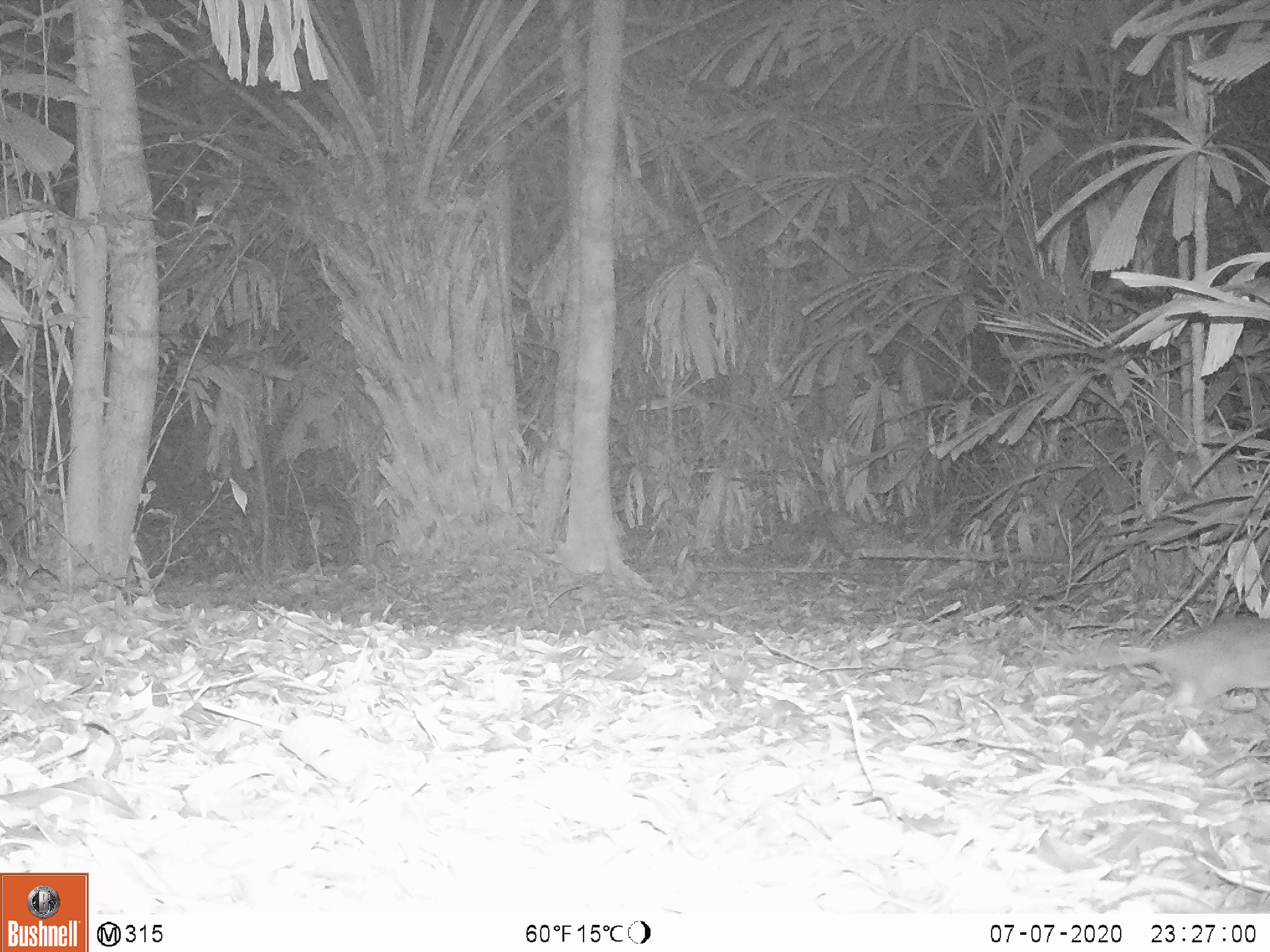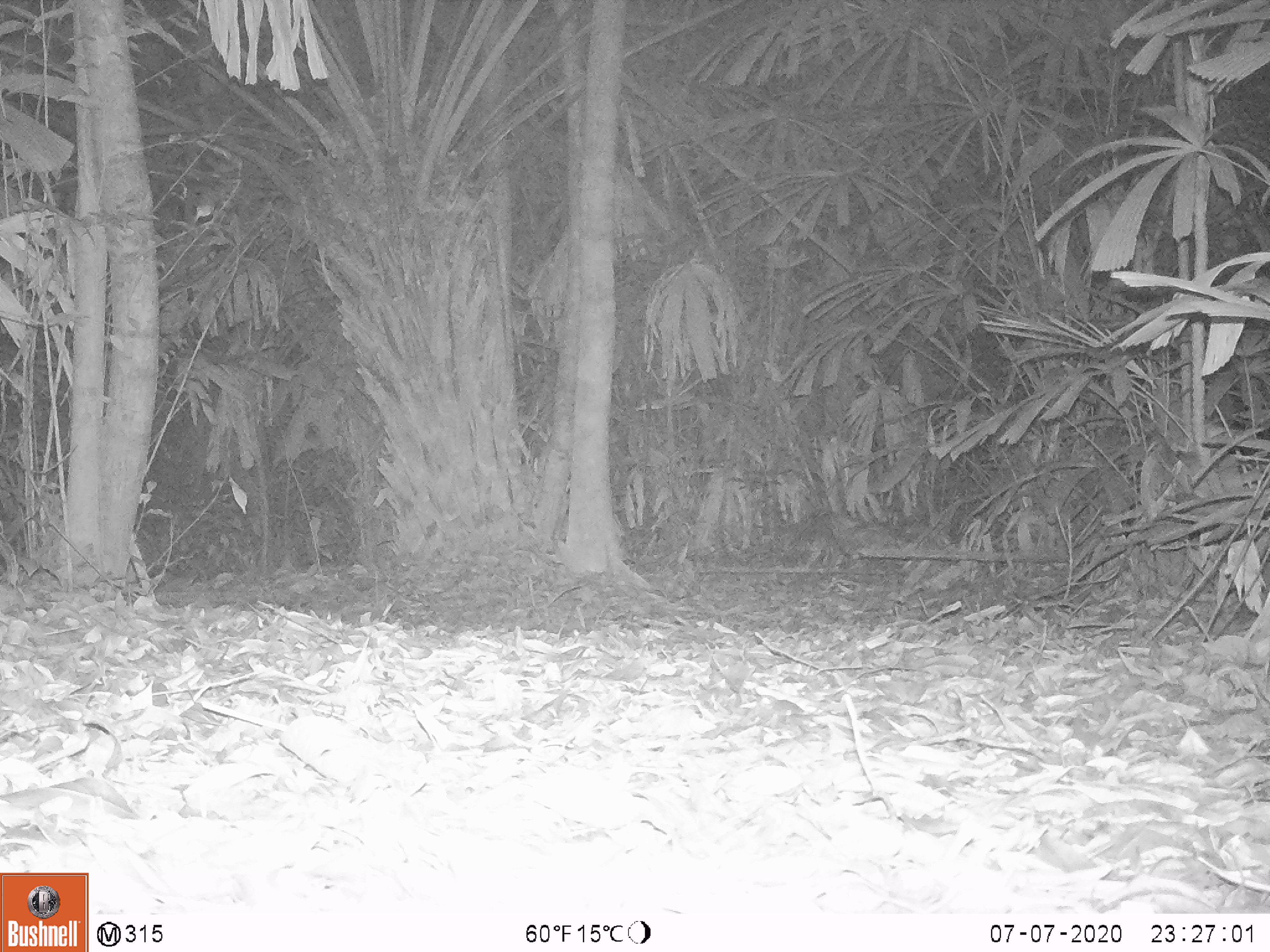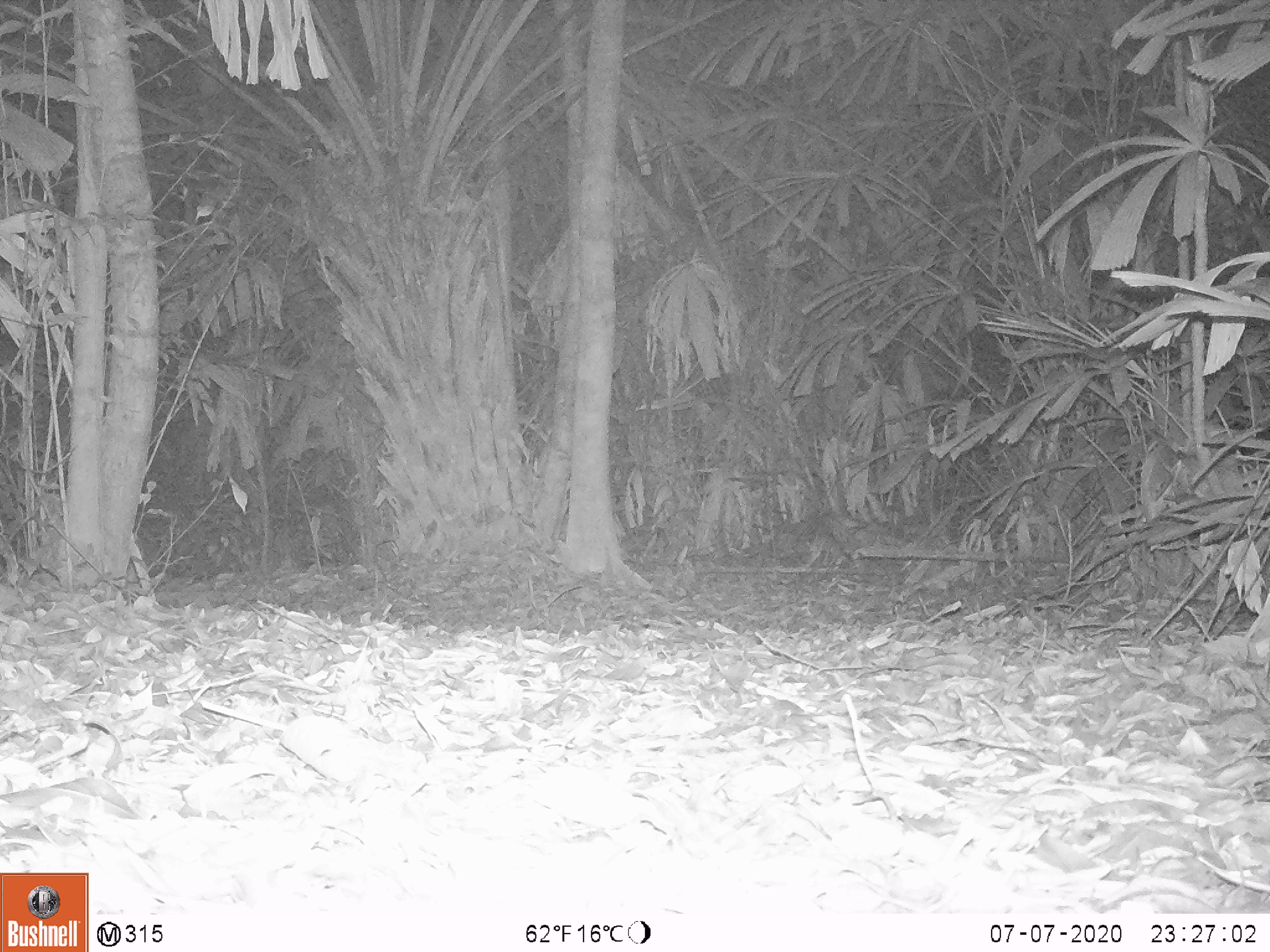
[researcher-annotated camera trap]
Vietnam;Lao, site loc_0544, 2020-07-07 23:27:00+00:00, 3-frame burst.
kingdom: Animalia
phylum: Chordata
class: Mammalia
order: Rodentia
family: Muridae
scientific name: Muridae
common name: old-world mice and rats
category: unidentified murid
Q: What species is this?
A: Unidentified murid (old-world mice and rats) (Muridae).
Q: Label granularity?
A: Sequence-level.